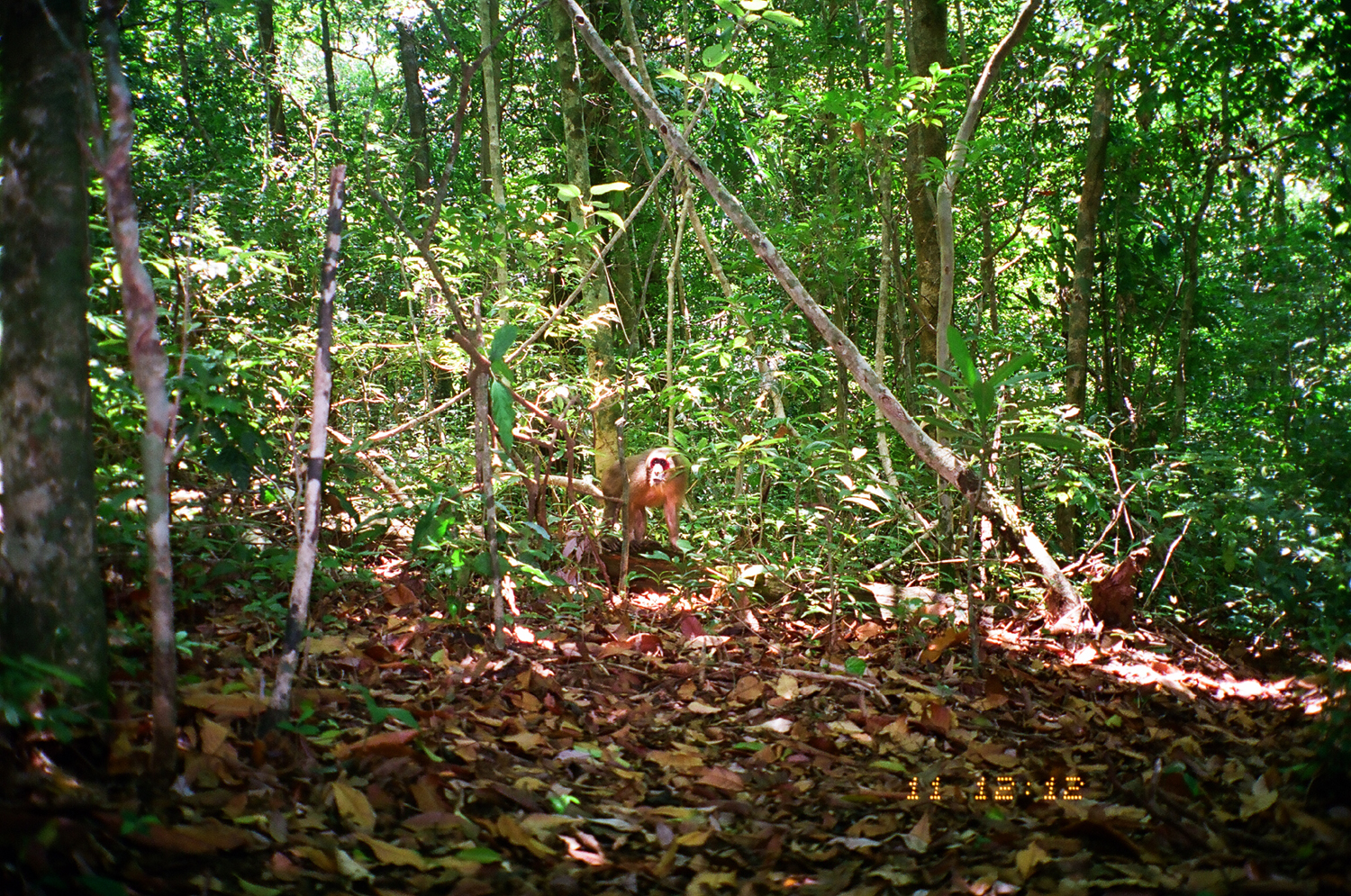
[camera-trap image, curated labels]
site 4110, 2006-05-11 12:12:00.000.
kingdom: Animalia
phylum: Chordata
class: Mammalia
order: Primates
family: Cercopithecidae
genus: Macaca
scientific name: Macaca arctoides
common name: stump-tailed macaque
Macaca arctoides (stump-tailed macaque), count 1.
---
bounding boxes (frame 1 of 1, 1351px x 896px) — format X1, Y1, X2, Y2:
macaca arctoides: 600, 446, 688, 549